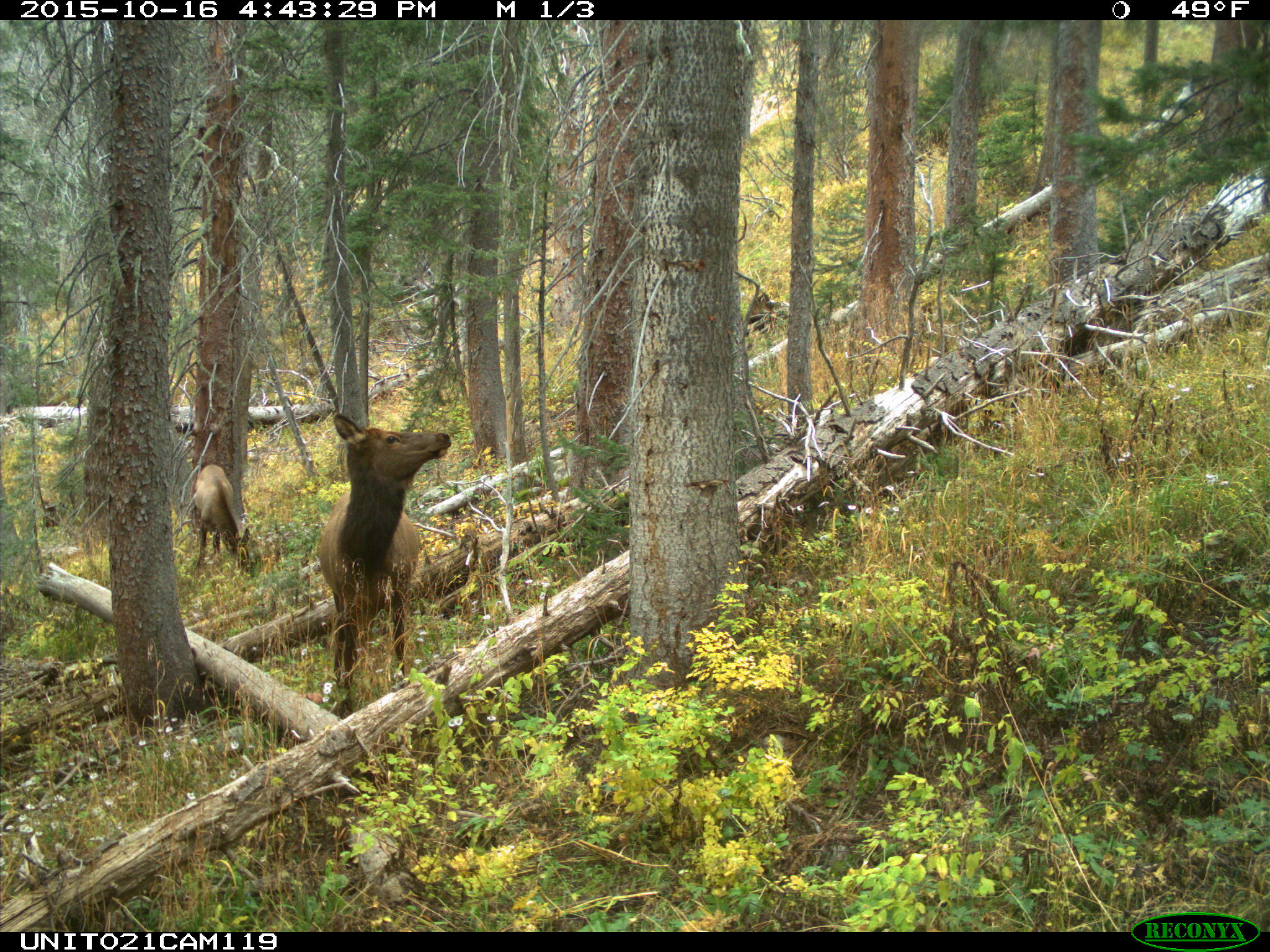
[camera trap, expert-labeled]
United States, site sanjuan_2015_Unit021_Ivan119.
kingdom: Animalia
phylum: Chordata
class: Mammalia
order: Artiodactyla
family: Cervidae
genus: Cervus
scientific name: Cervus elaphus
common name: red deer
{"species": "Cervus elaphus (red deer)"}